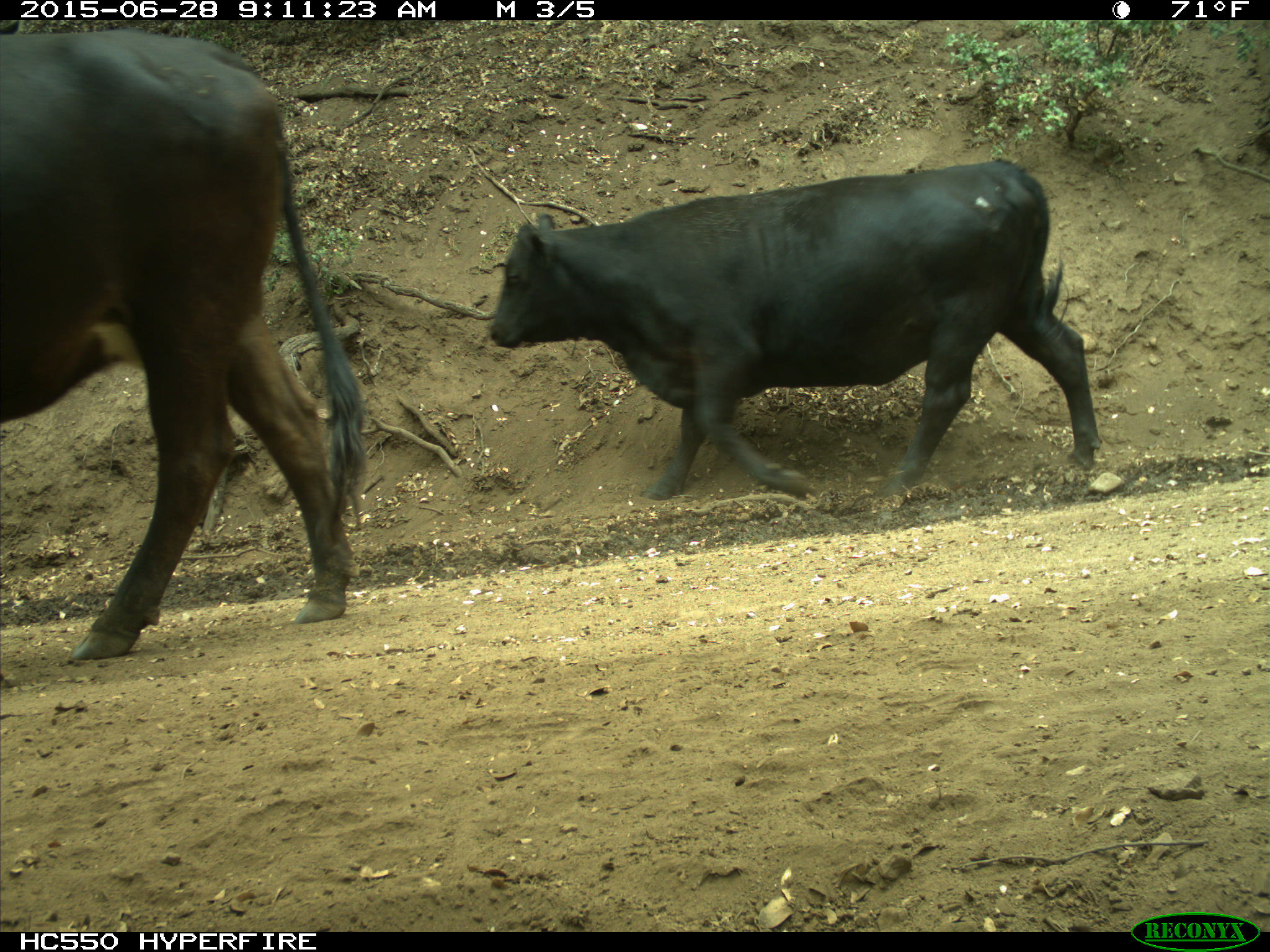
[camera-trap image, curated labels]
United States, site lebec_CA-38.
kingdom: Animalia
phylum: Chordata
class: Mammalia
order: Artiodactyla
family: Bovidae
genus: Bos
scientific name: Bos taurus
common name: domestic cow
Bos taurus (domestic cow).